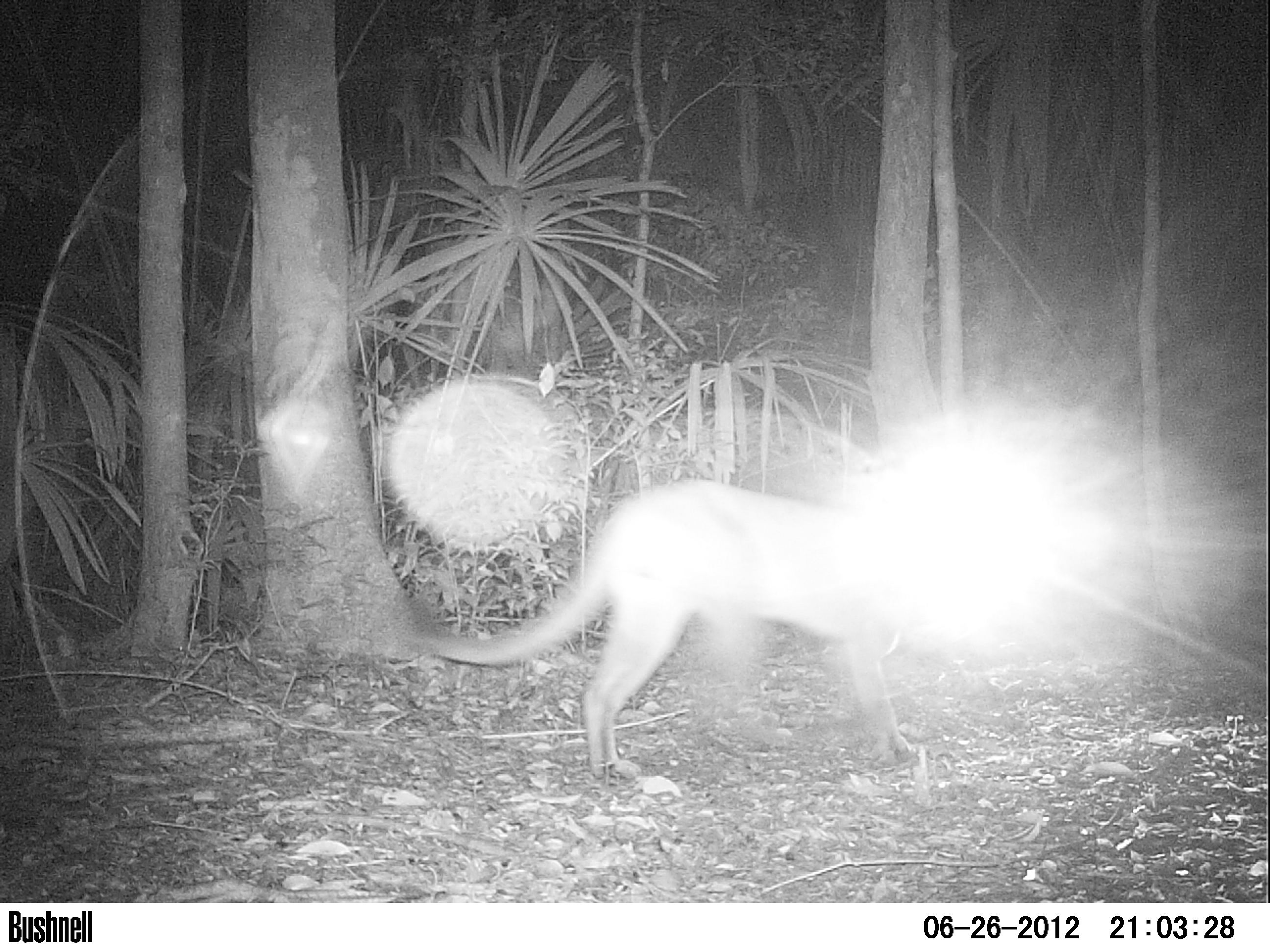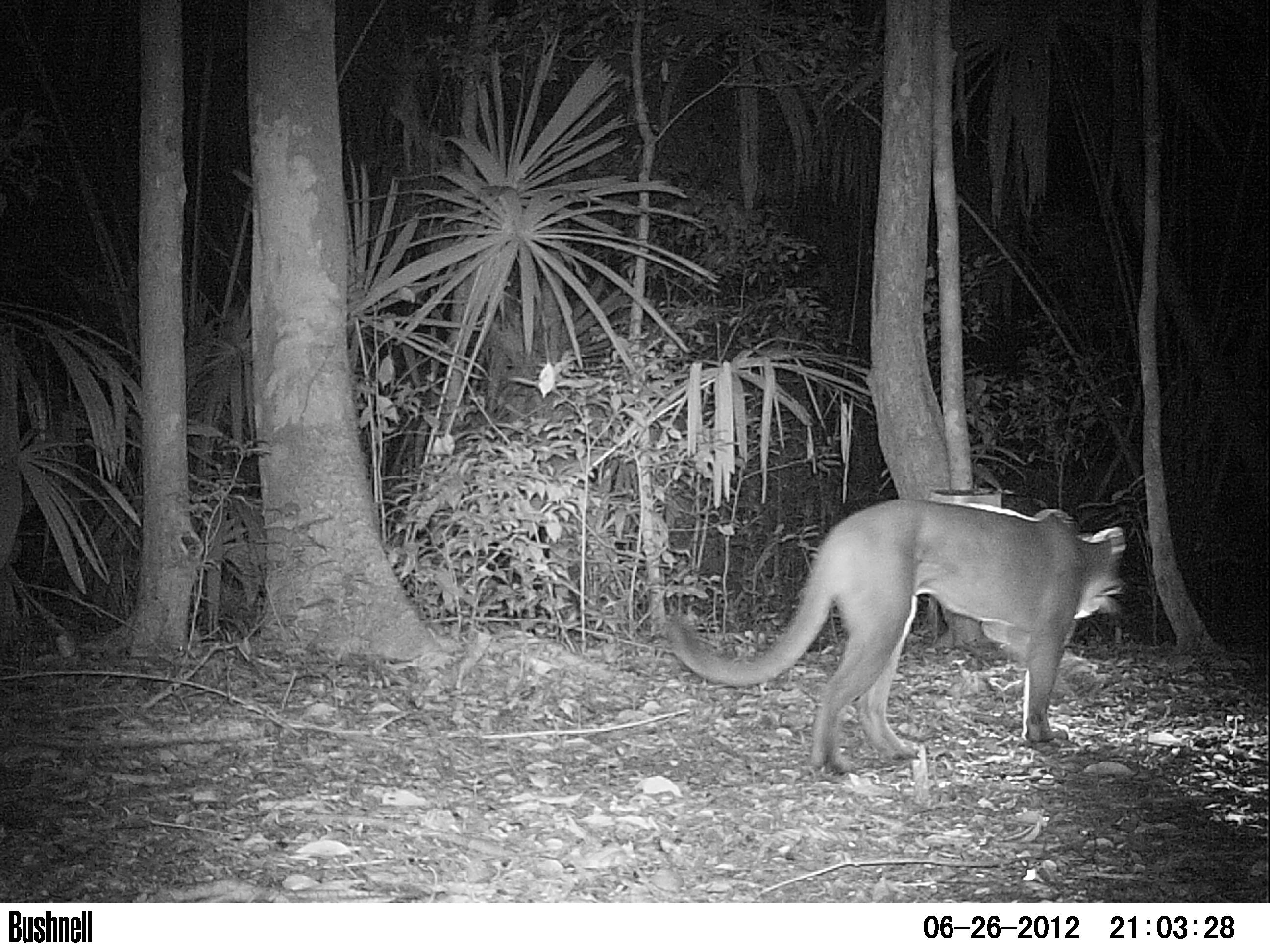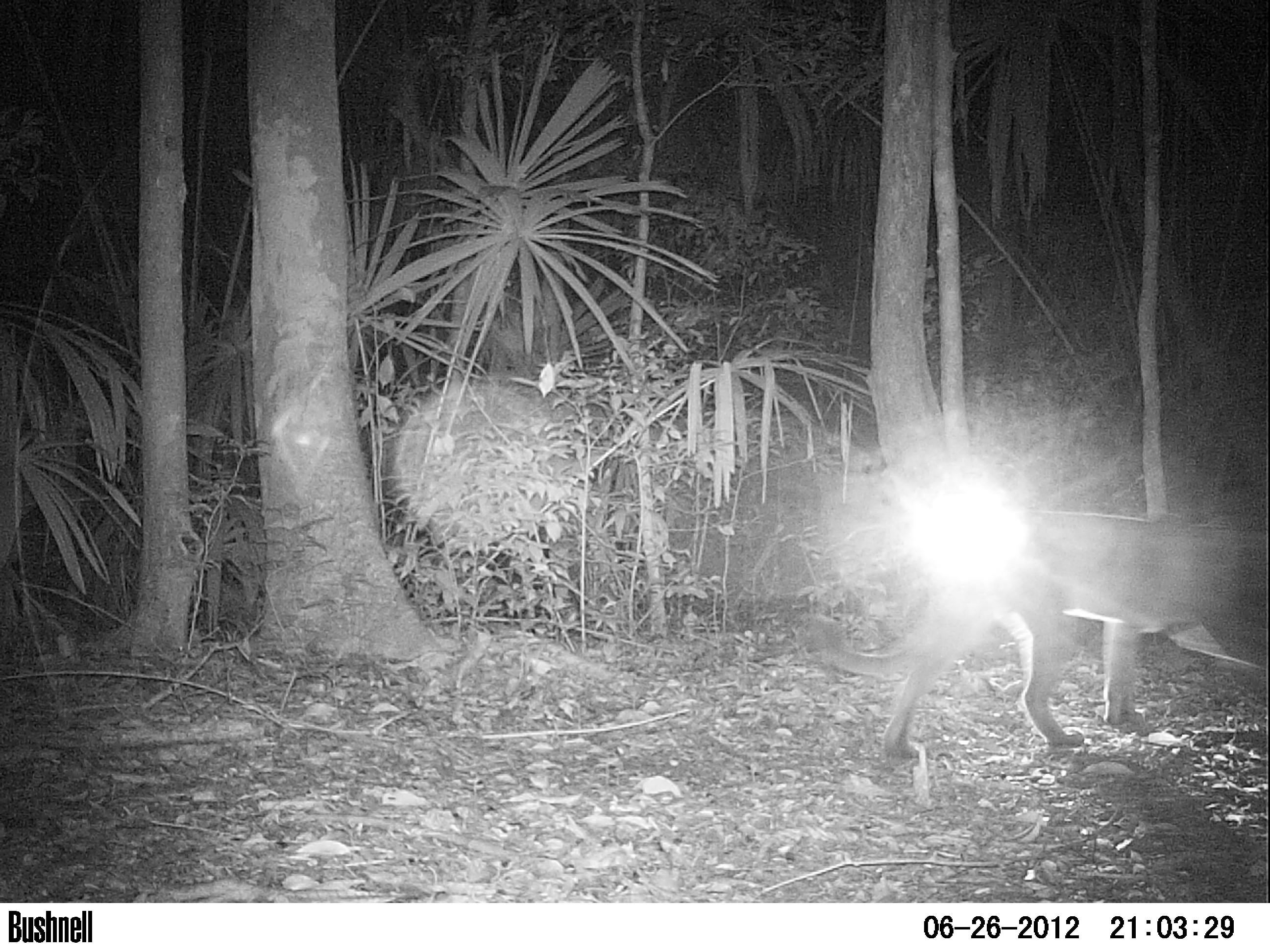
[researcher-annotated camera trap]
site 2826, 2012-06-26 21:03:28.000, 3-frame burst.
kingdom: Animalia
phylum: Chordata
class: Mammalia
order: Carnivora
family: Felidae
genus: Puma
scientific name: Puma concolor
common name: mountain lion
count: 1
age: adult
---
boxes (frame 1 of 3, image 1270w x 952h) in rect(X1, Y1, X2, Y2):
puma concolor: rect(389, 479, 1009, 777)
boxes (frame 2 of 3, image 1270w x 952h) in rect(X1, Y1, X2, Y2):
puma concolor: rect(662, 496, 1126, 776)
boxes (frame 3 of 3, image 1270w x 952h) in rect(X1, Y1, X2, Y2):
puma concolor: rect(791, 504, 1248, 756)